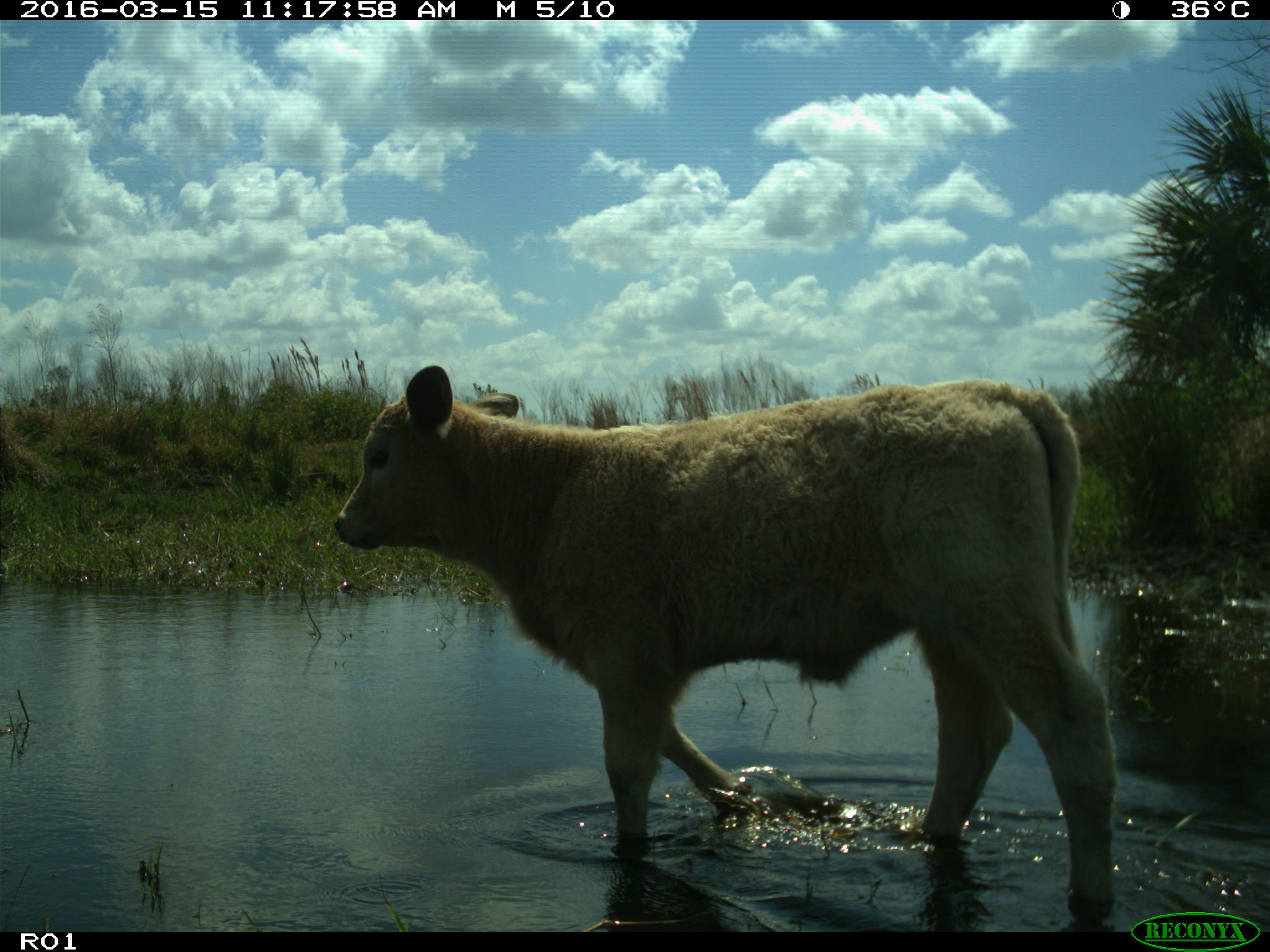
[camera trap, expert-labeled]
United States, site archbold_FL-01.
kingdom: Animalia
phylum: Chordata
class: Mammalia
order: Artiodactyla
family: Bovidae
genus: Bos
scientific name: Bos taurus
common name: domestic cow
Bos taurus (domestic cow).